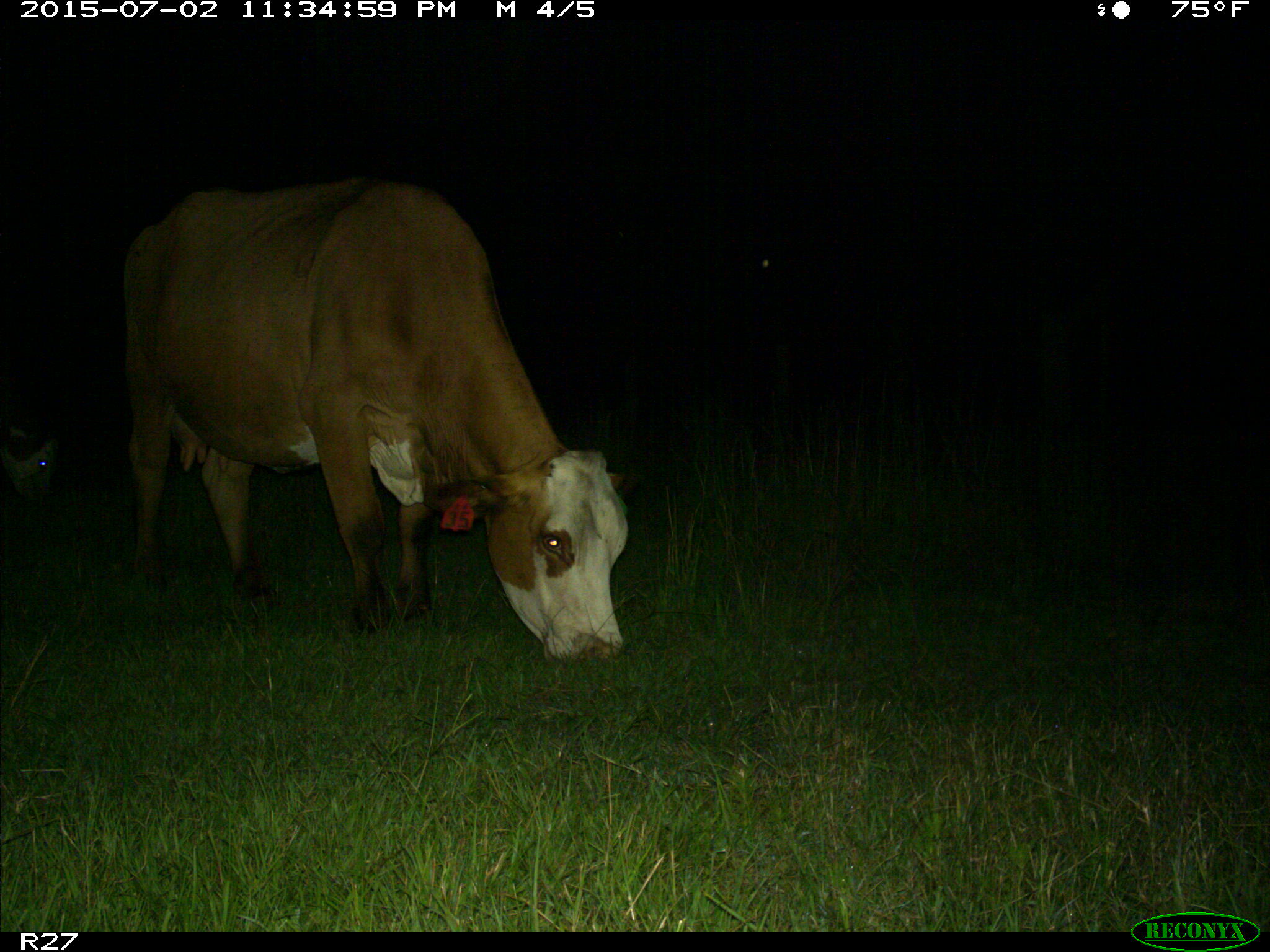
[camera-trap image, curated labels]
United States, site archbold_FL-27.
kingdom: Animalia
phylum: Chordata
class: Mammalia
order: Artiodactyla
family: Bovidae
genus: Bos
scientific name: Bos taurus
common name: domestic cow